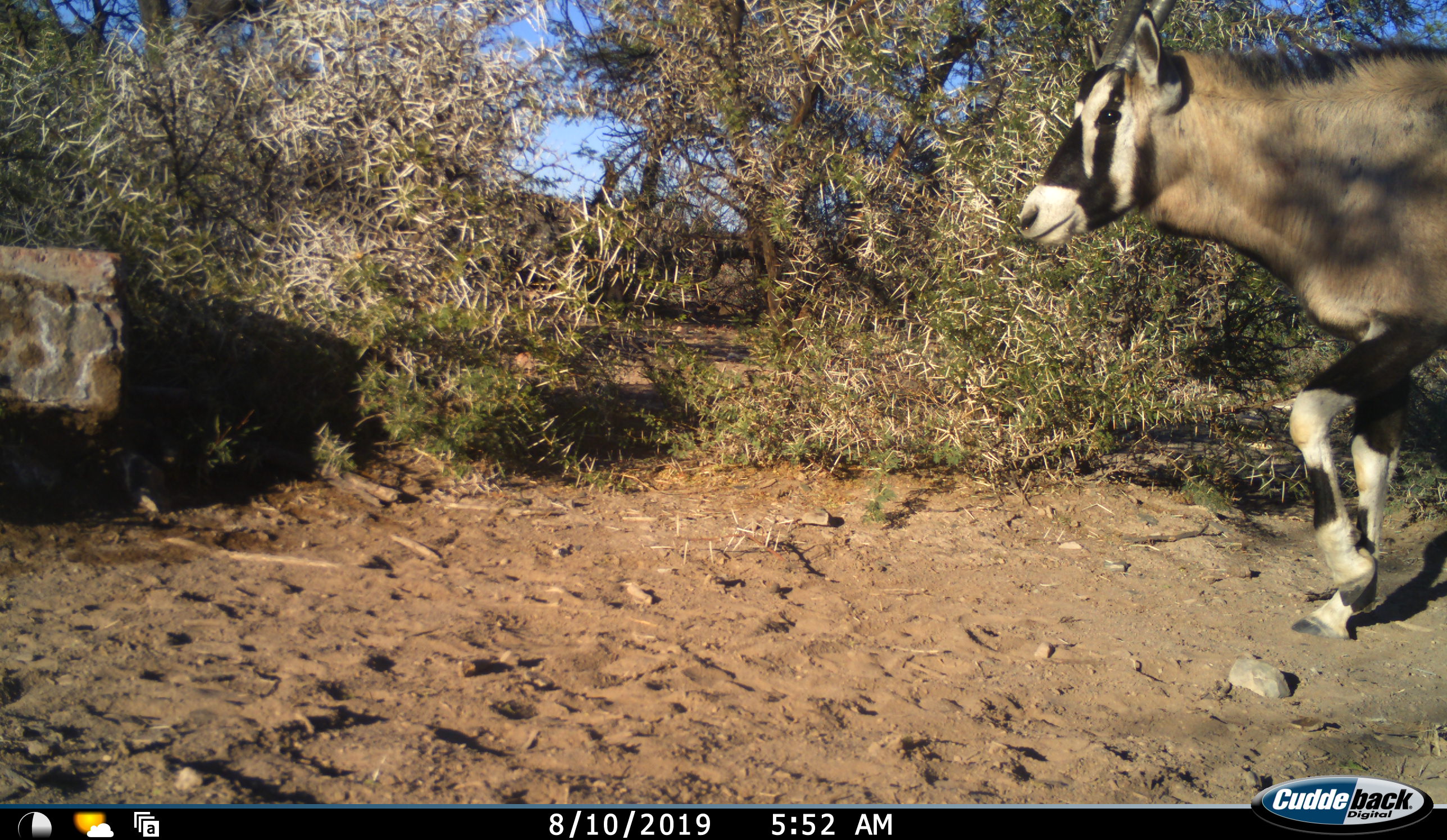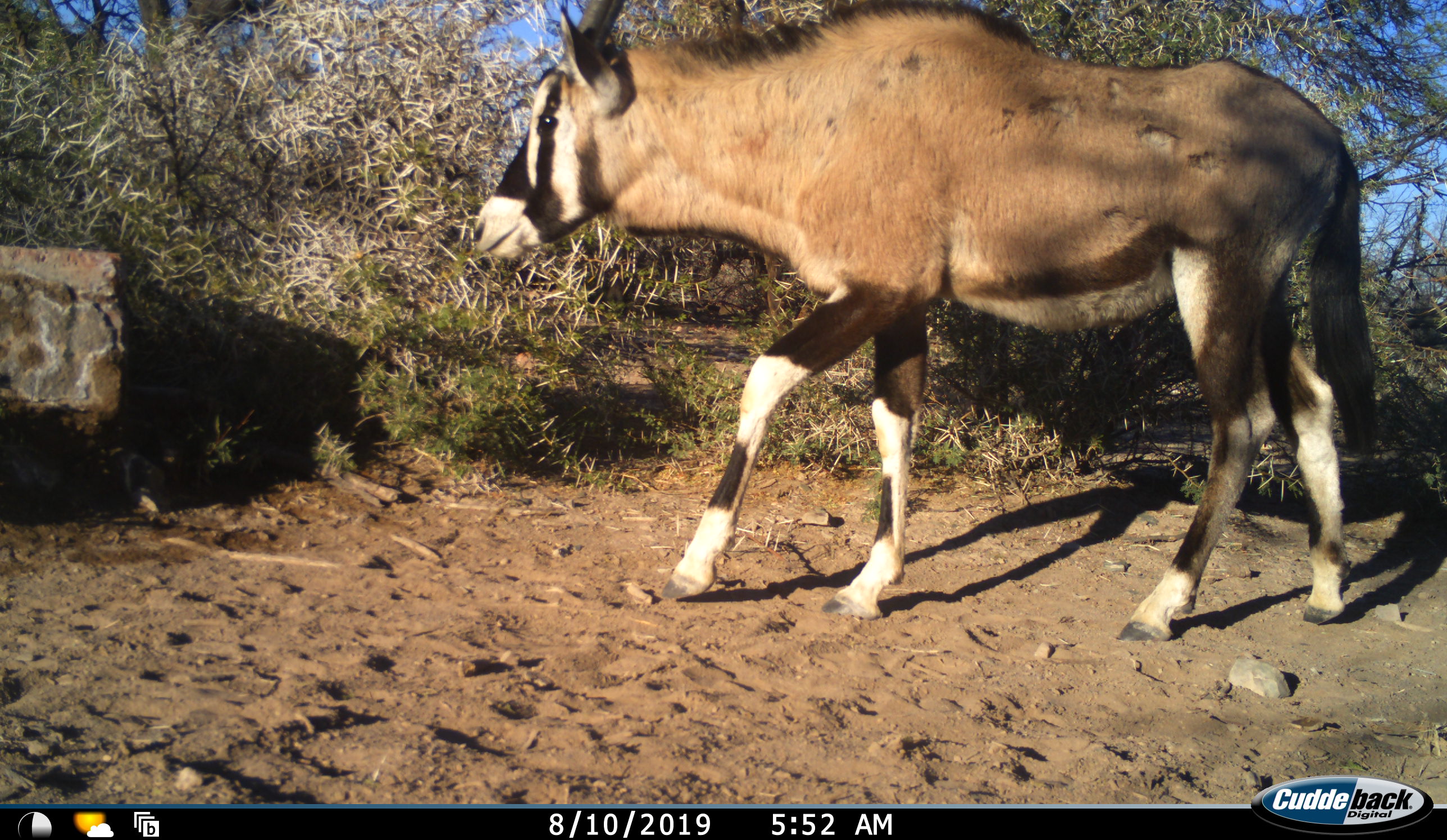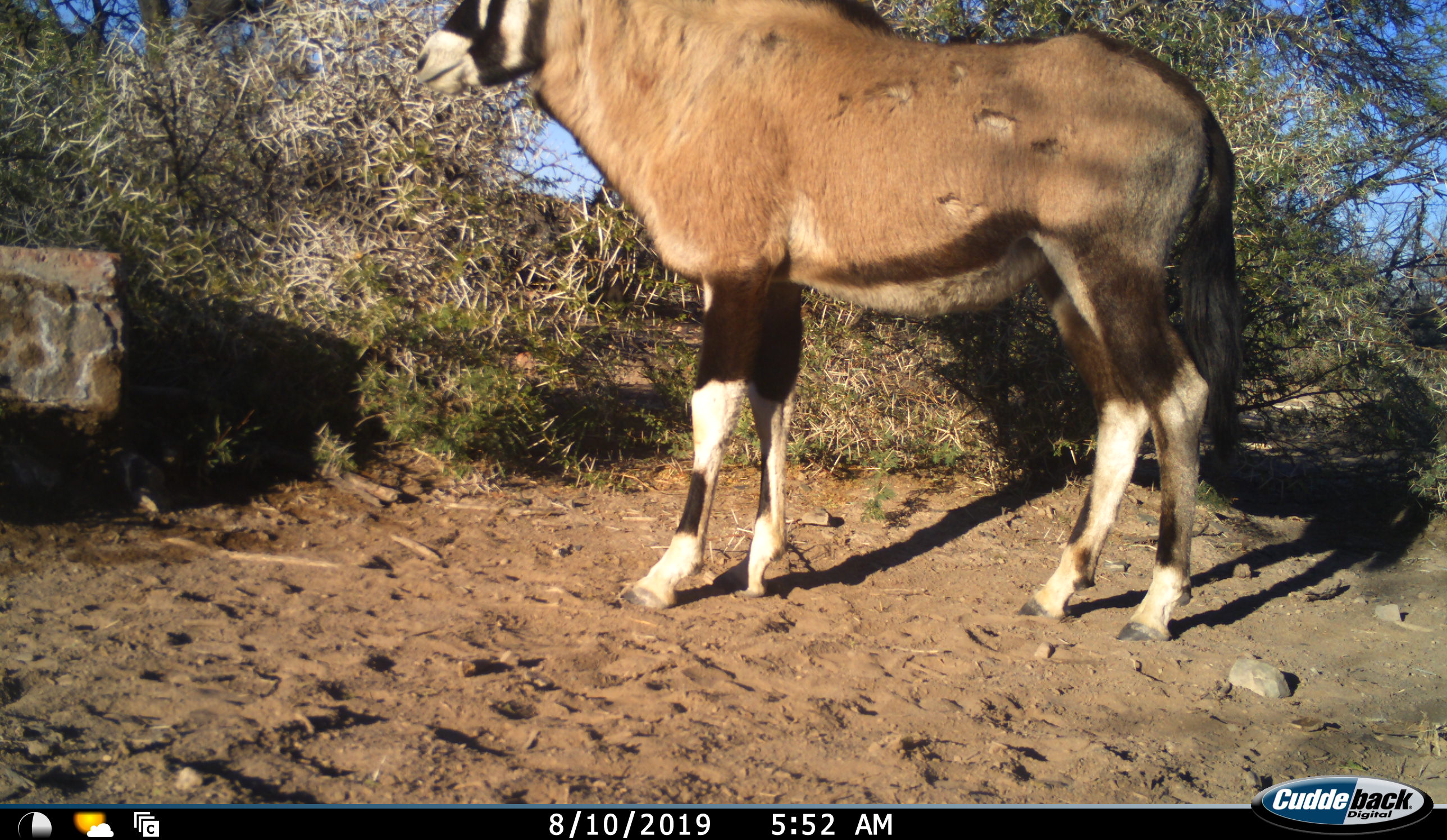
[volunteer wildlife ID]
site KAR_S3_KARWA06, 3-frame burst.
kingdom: Animalia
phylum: Chordata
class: Mammalia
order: Artiodactyla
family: Bovidae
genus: Oryx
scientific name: Oryx gazella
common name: gemsbok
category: oryx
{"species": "oryx (gemsbok) (Oryx gazella)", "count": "1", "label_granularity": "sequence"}